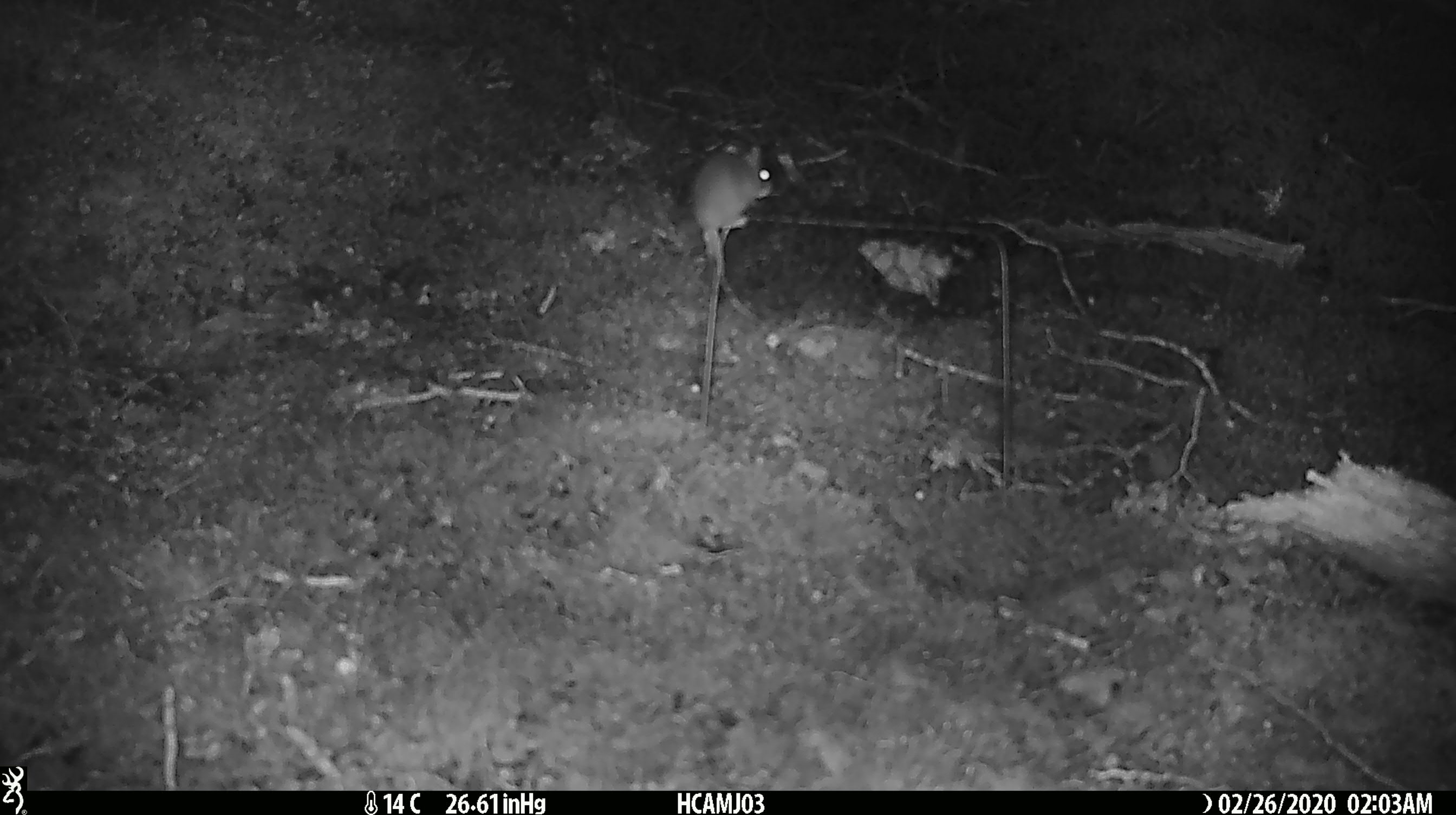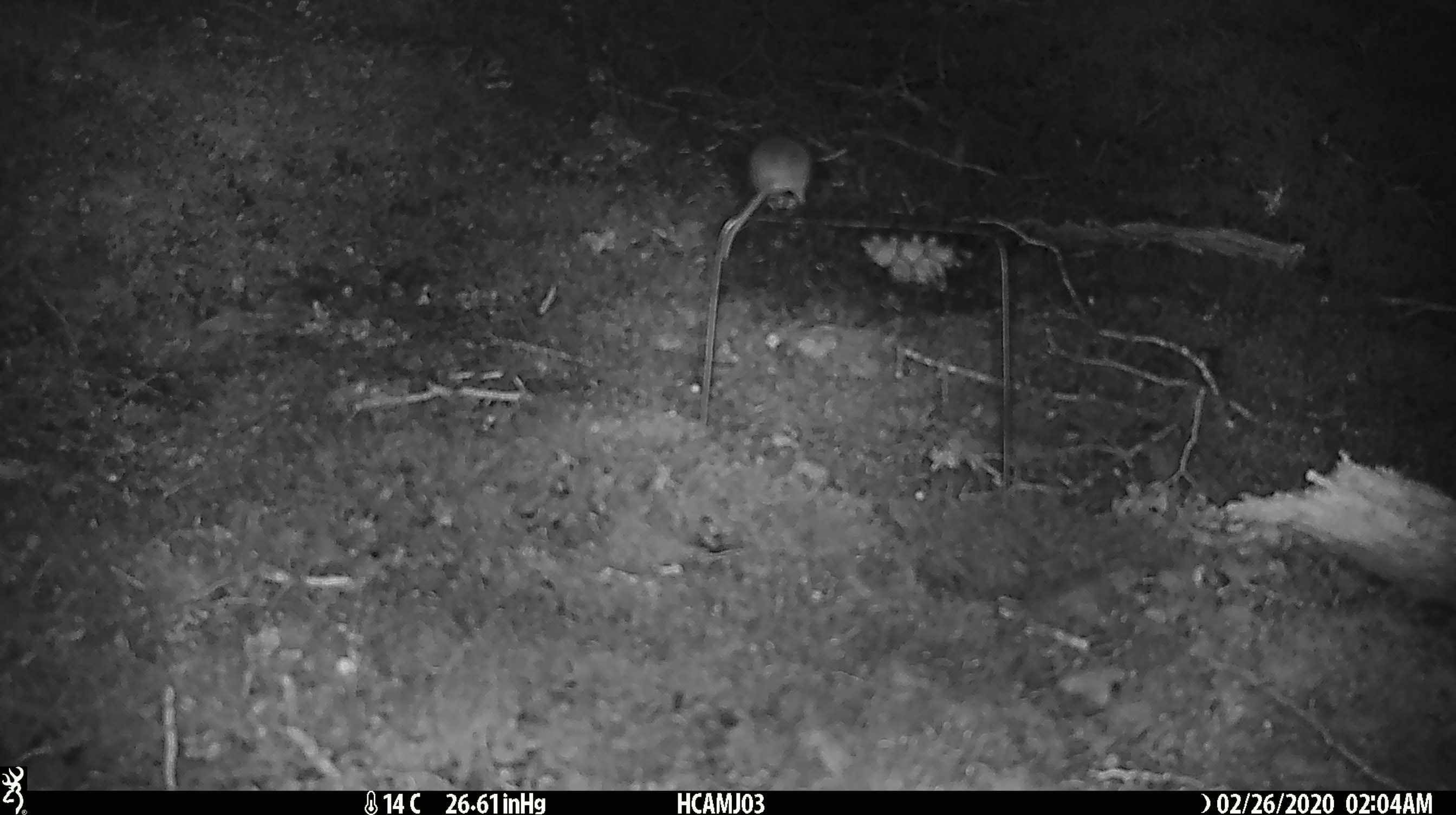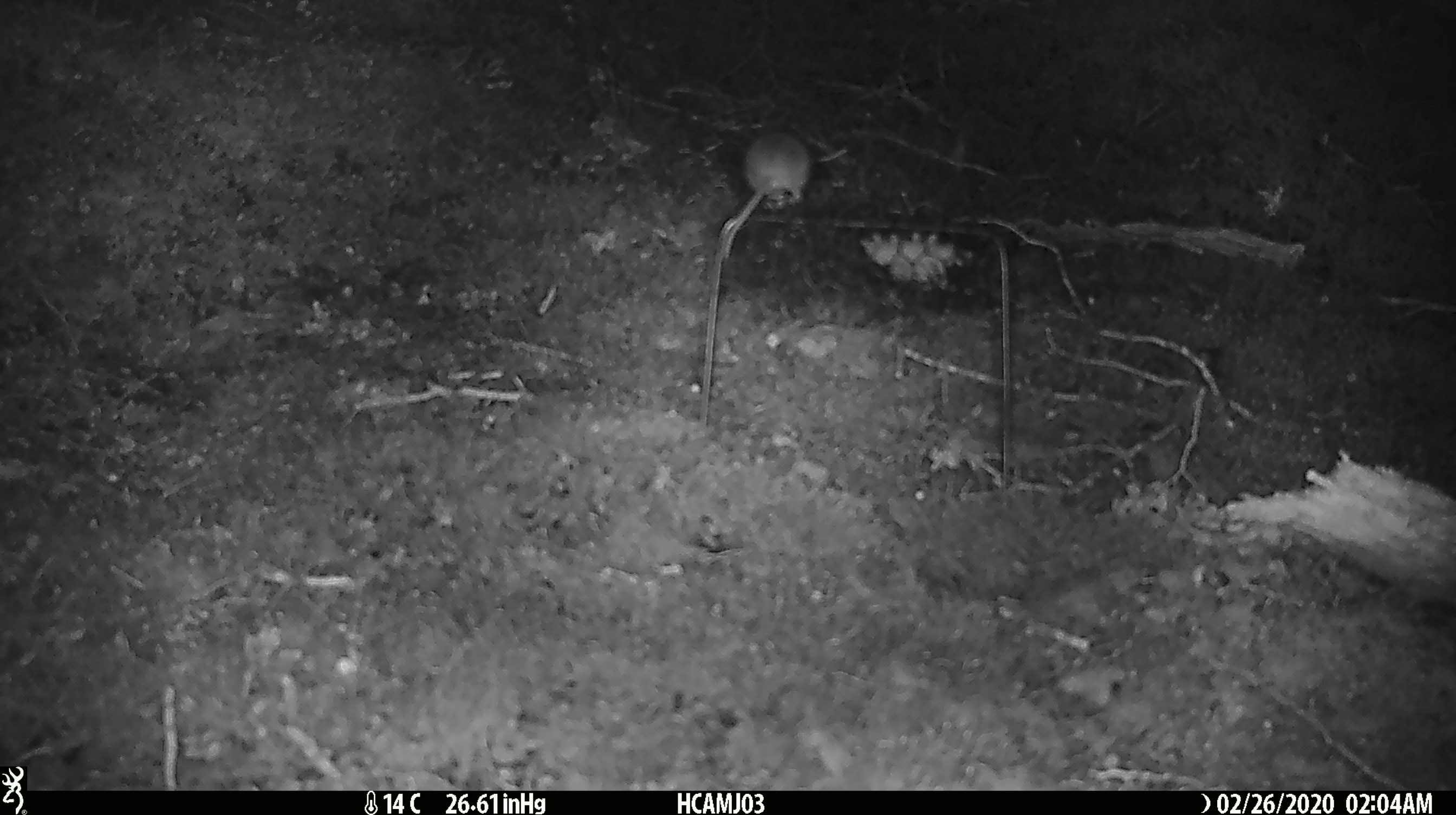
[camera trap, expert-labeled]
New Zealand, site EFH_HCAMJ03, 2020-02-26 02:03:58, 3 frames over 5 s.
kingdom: Animalia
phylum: Chordata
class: Mammalia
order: Rodentia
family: Muridae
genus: Mus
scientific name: Mus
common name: mouse